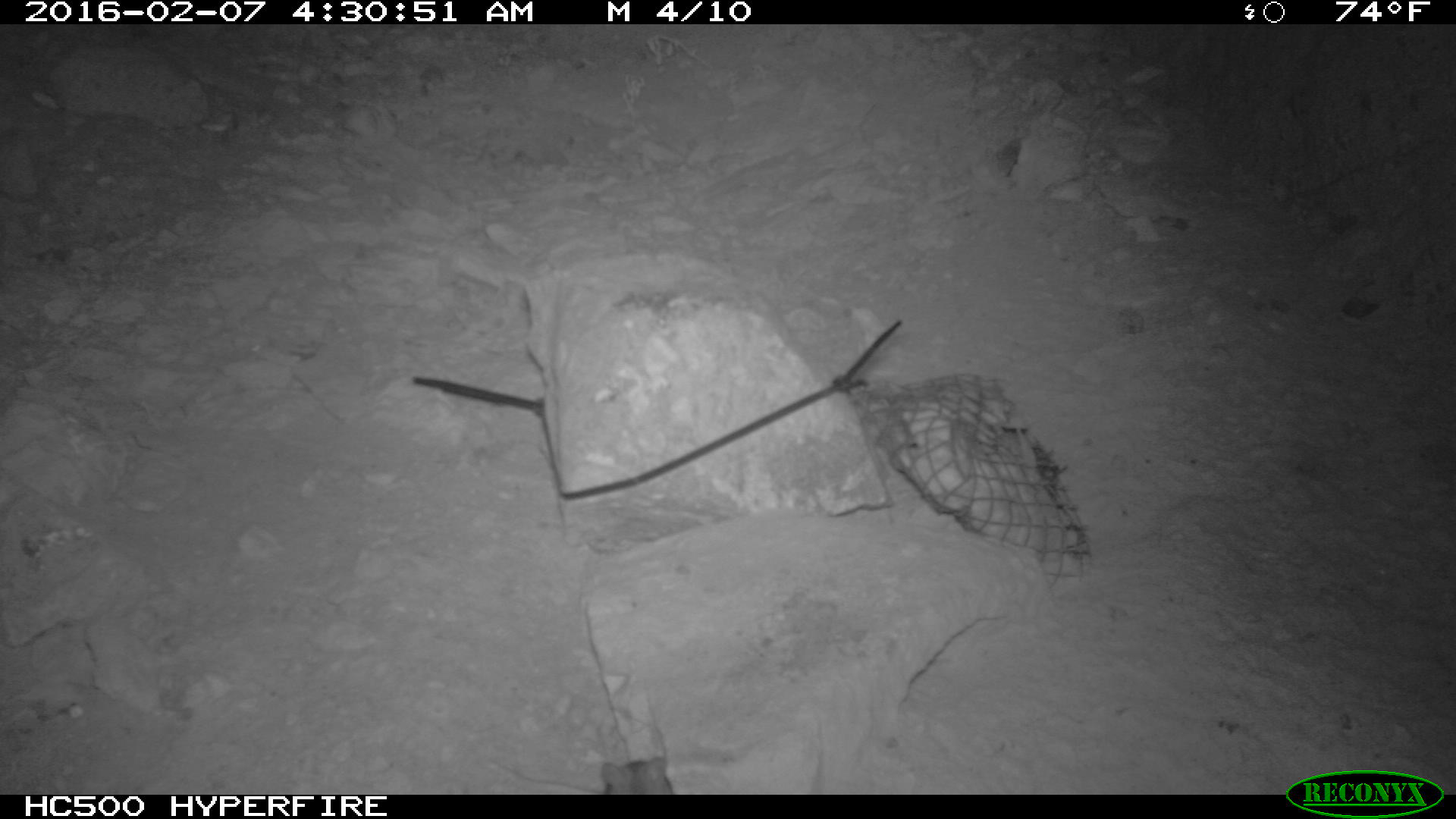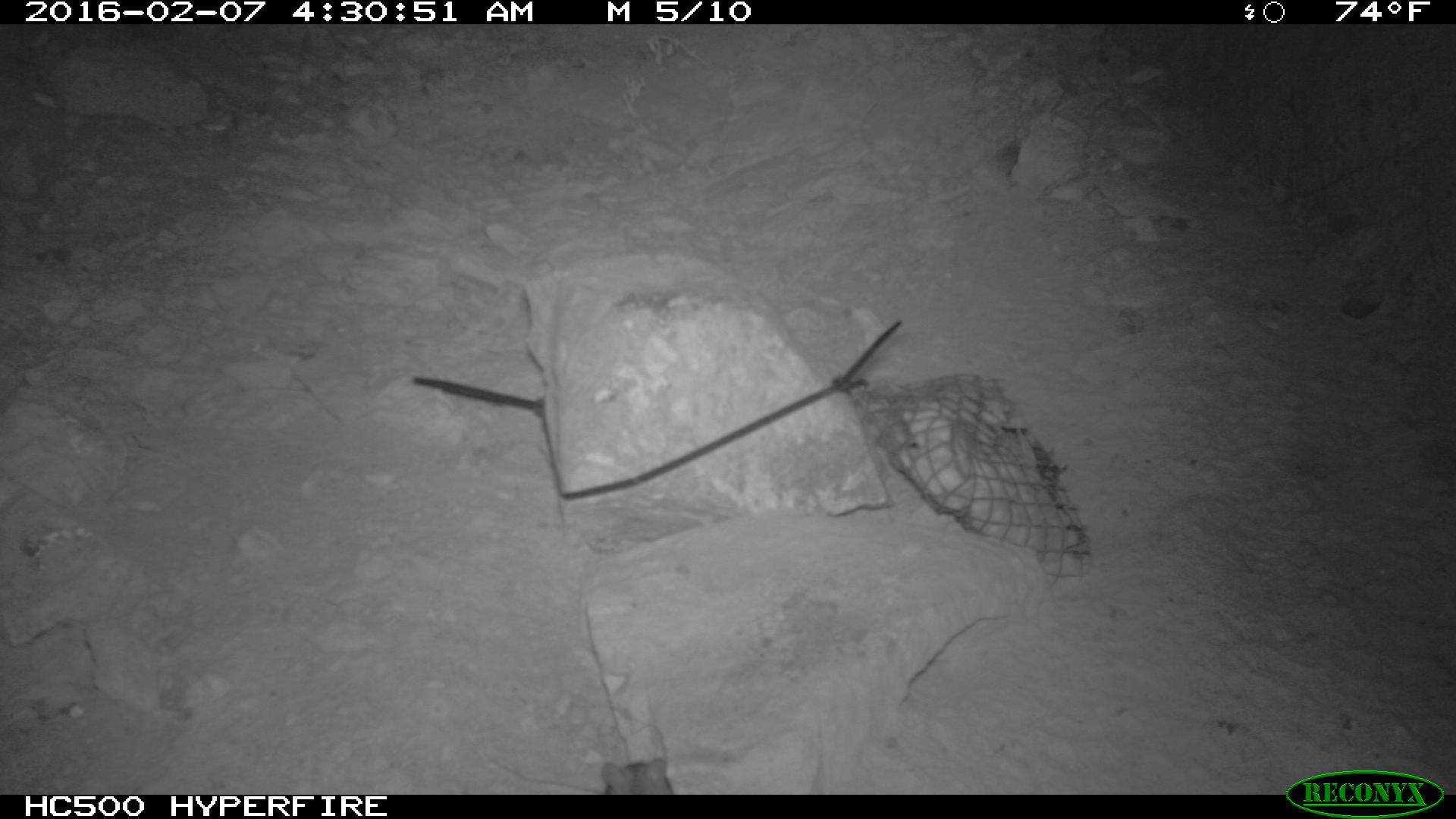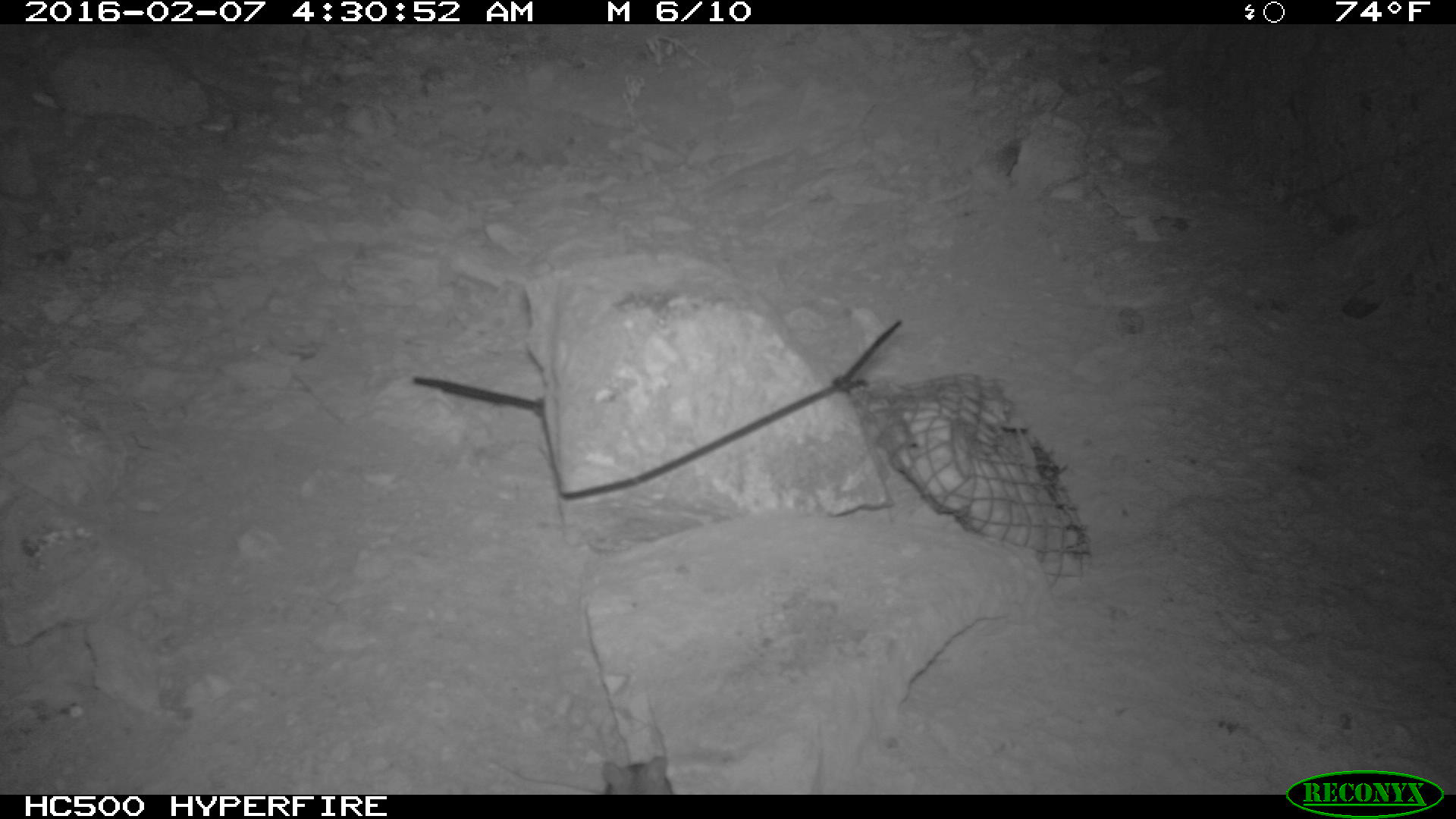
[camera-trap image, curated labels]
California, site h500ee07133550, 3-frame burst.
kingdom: Animalia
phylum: Chordata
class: Mammalia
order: Rodentia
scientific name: Rodentia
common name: rodent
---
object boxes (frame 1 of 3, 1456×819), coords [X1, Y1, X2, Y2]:
rodent: [599, 753, 672, 794]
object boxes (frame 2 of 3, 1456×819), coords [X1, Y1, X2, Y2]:
rodent: [515, 758, 673, 795]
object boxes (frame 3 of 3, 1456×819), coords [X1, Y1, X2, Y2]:
rodent: [491, 755, 673, 795]